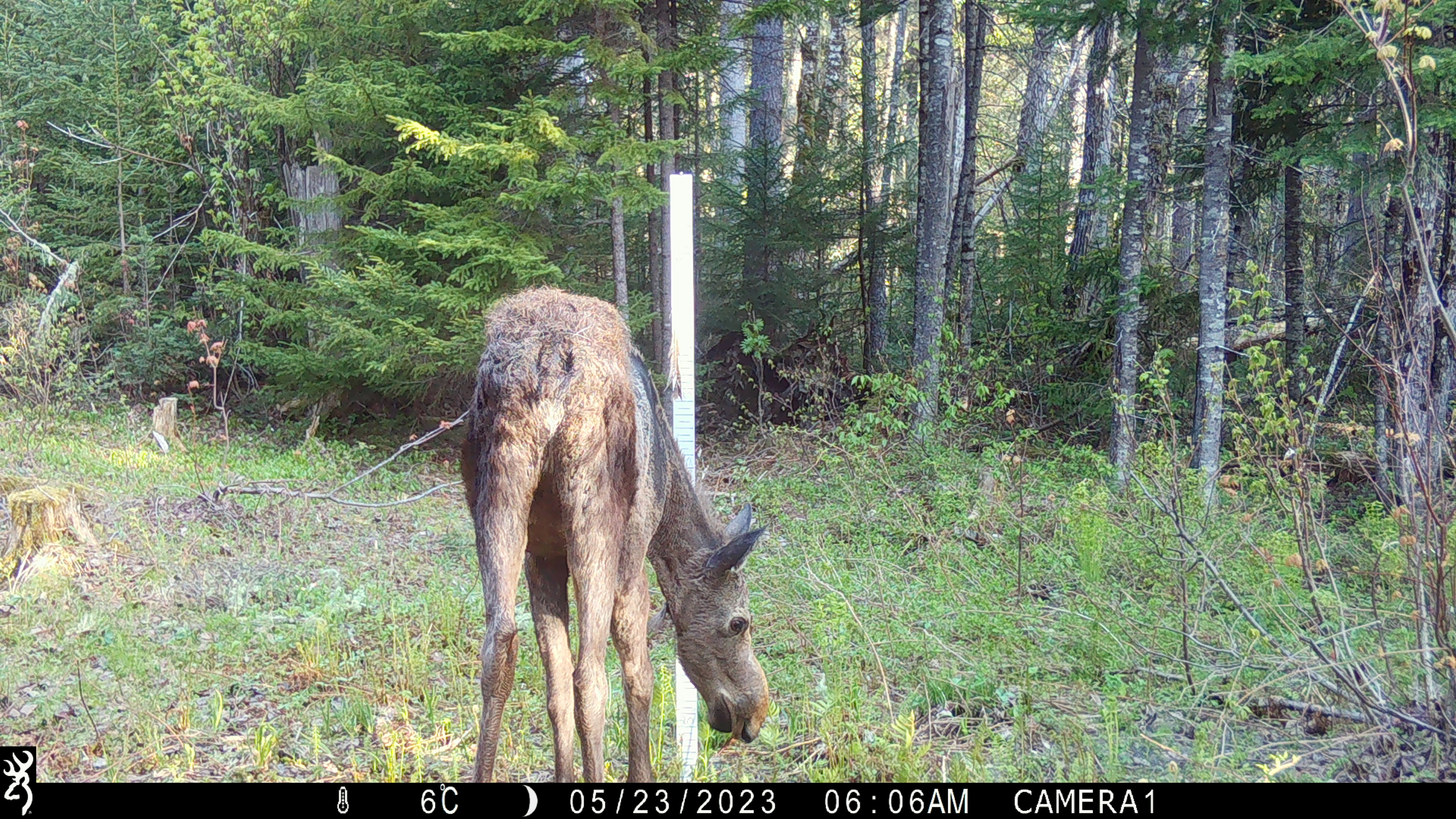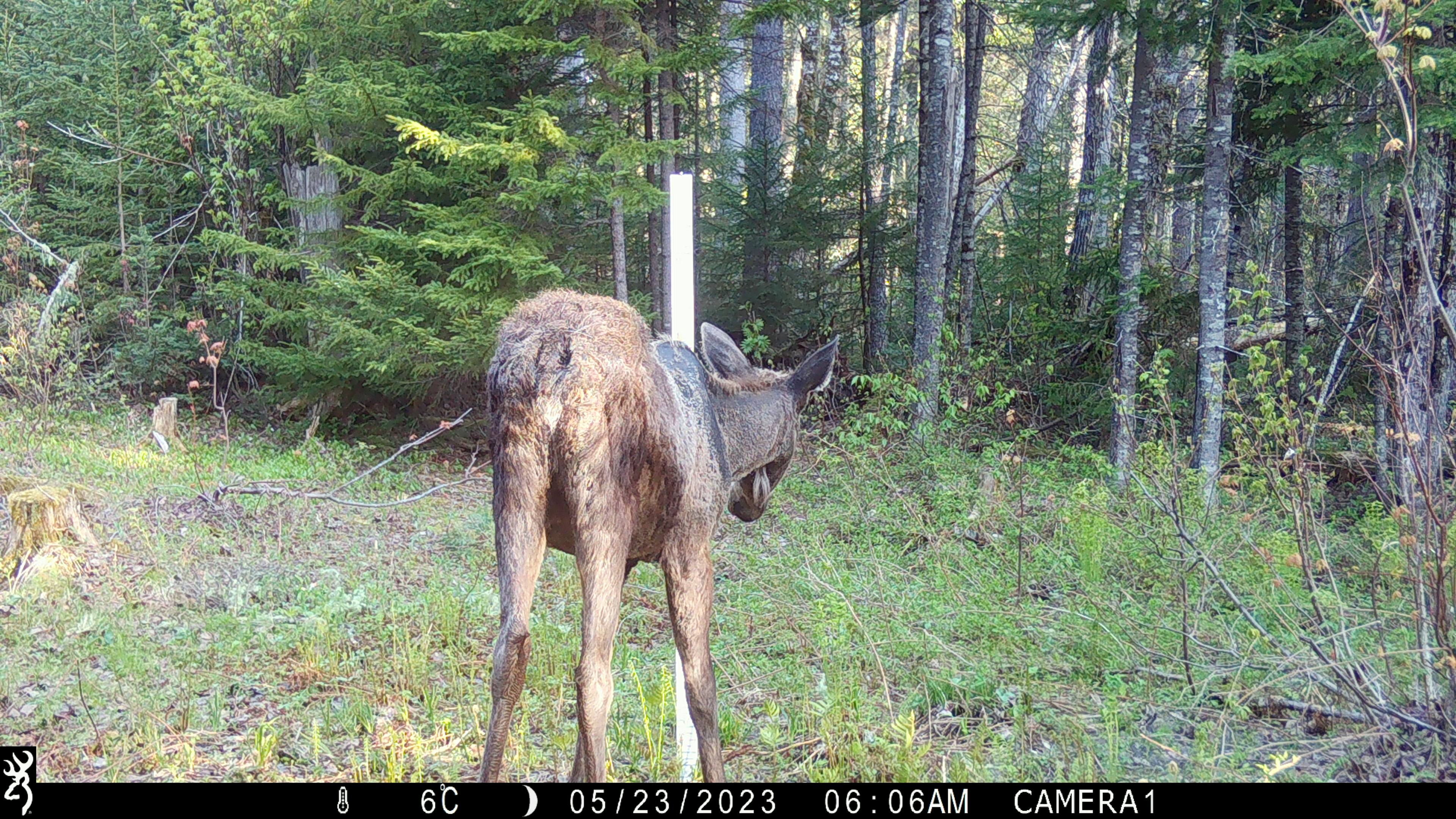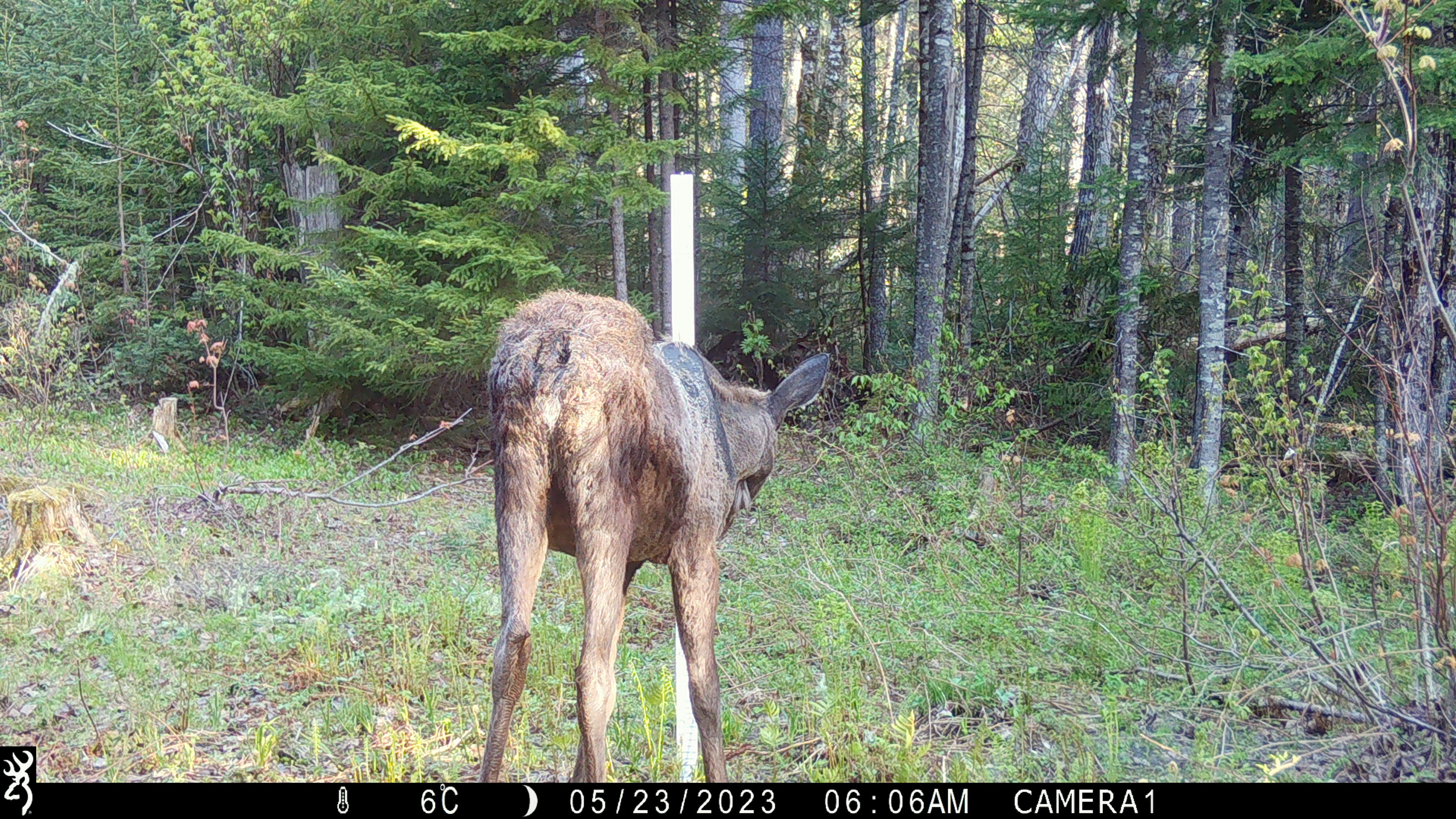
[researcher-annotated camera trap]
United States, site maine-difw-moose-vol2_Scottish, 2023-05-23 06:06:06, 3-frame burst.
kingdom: Animalia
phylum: Chordata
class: Mammalia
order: Artiodactyla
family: Cervidae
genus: Alces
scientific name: Alces alces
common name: moose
Moose (Alces alces).